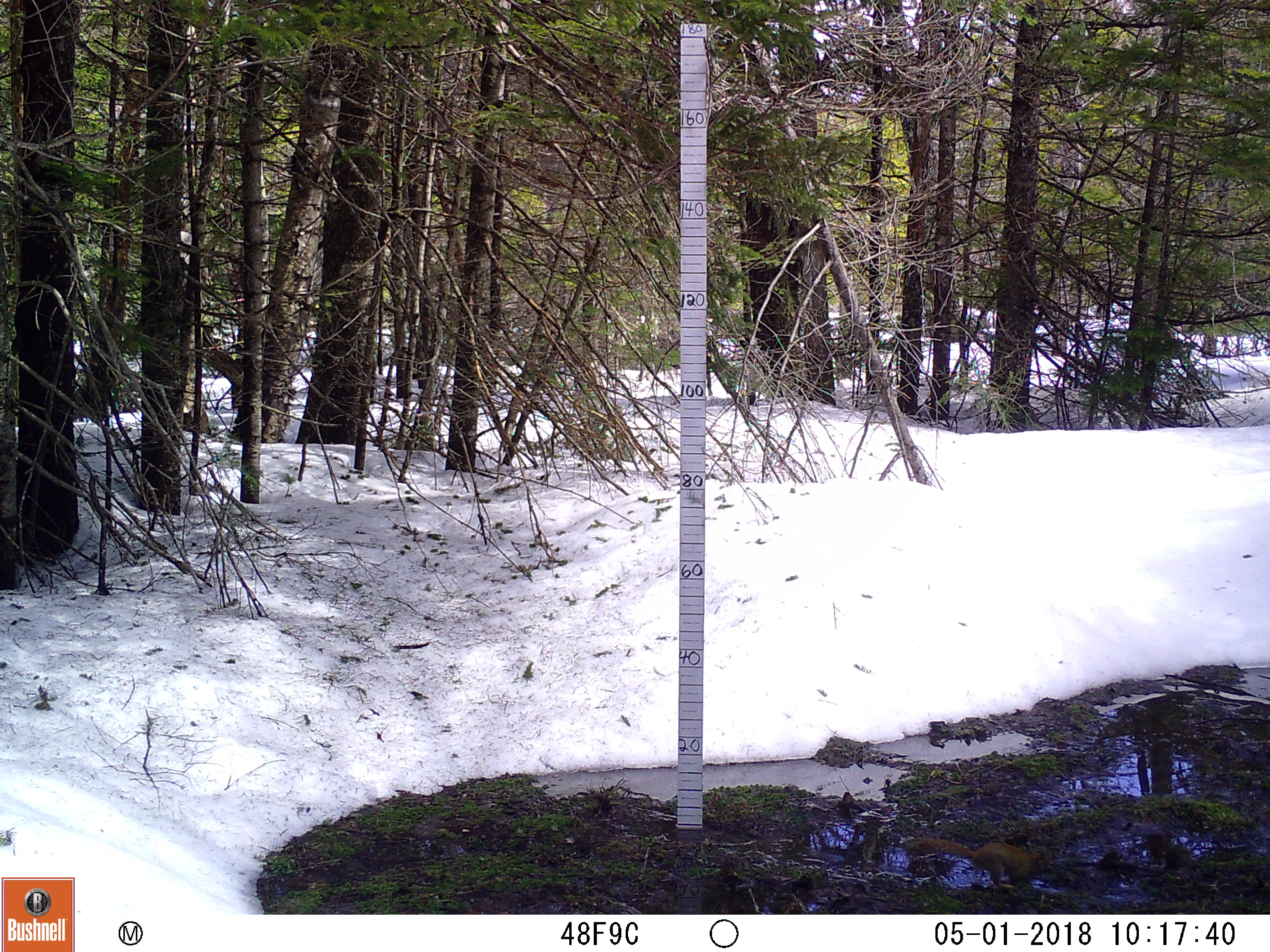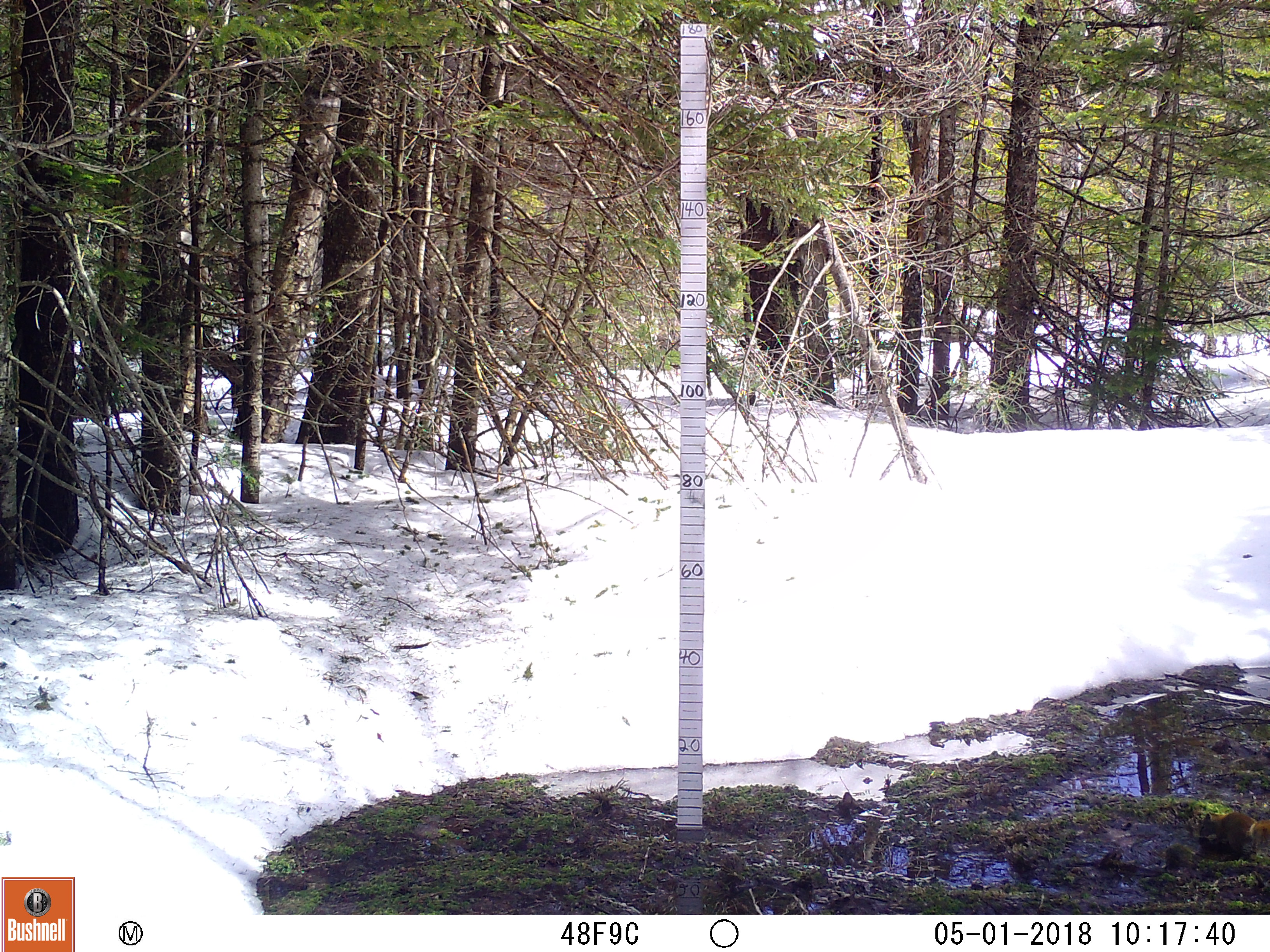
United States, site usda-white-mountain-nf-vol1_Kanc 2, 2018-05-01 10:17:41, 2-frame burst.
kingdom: Animalia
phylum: Chordata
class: Mammalia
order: Rodentia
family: Sciuridae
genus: Tamiasciurus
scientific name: Tamiasciurus hudsonicus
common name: red squirrel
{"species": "red squirrel (Tamiasciurus hudsonicus)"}